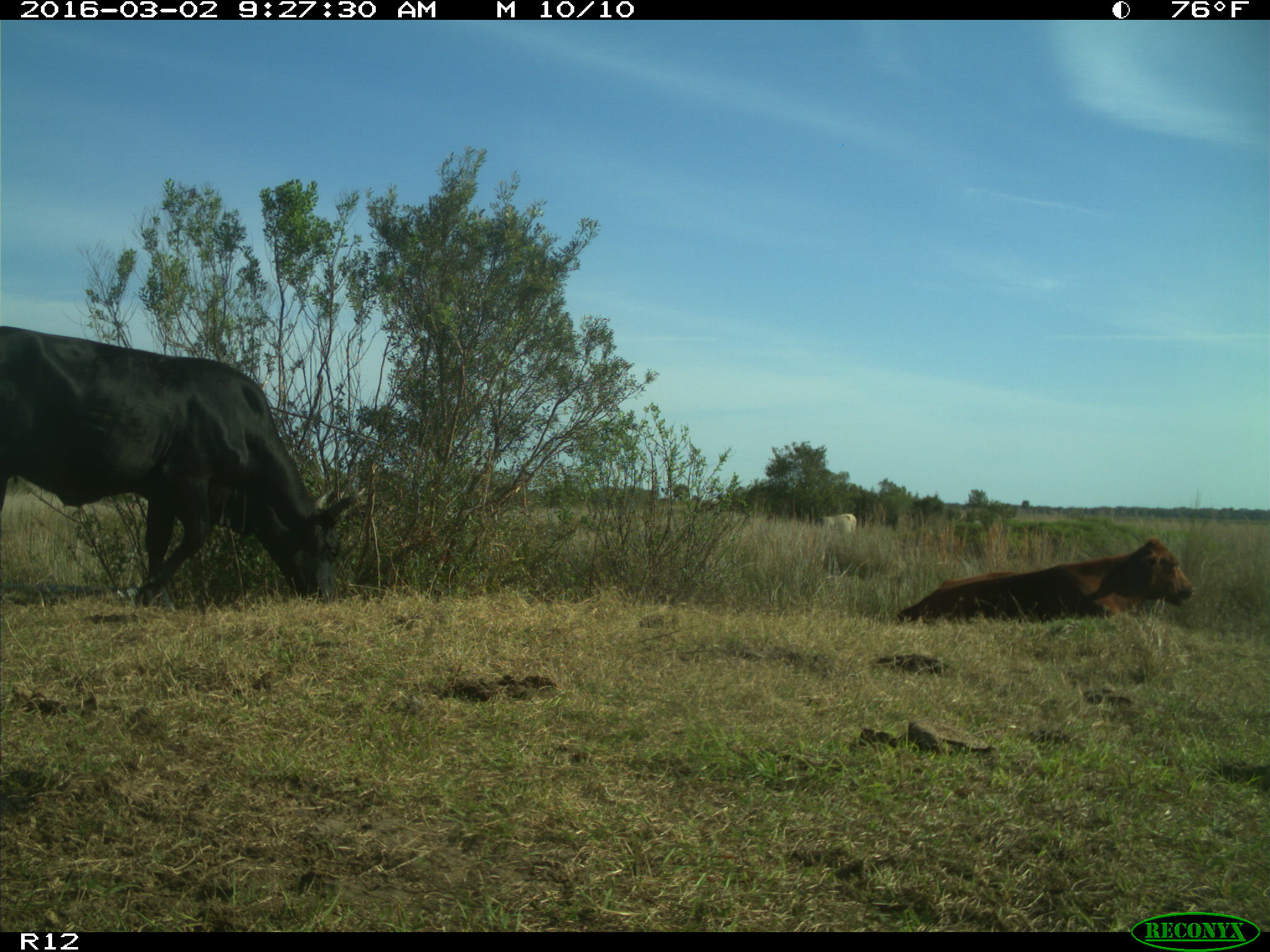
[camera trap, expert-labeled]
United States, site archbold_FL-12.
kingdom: Animalia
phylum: Chordata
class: Mammalia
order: Artiodactyla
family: Bovidae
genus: Bos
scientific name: Bos taurus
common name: domestic cow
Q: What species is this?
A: Bos taurus (domestic cow).